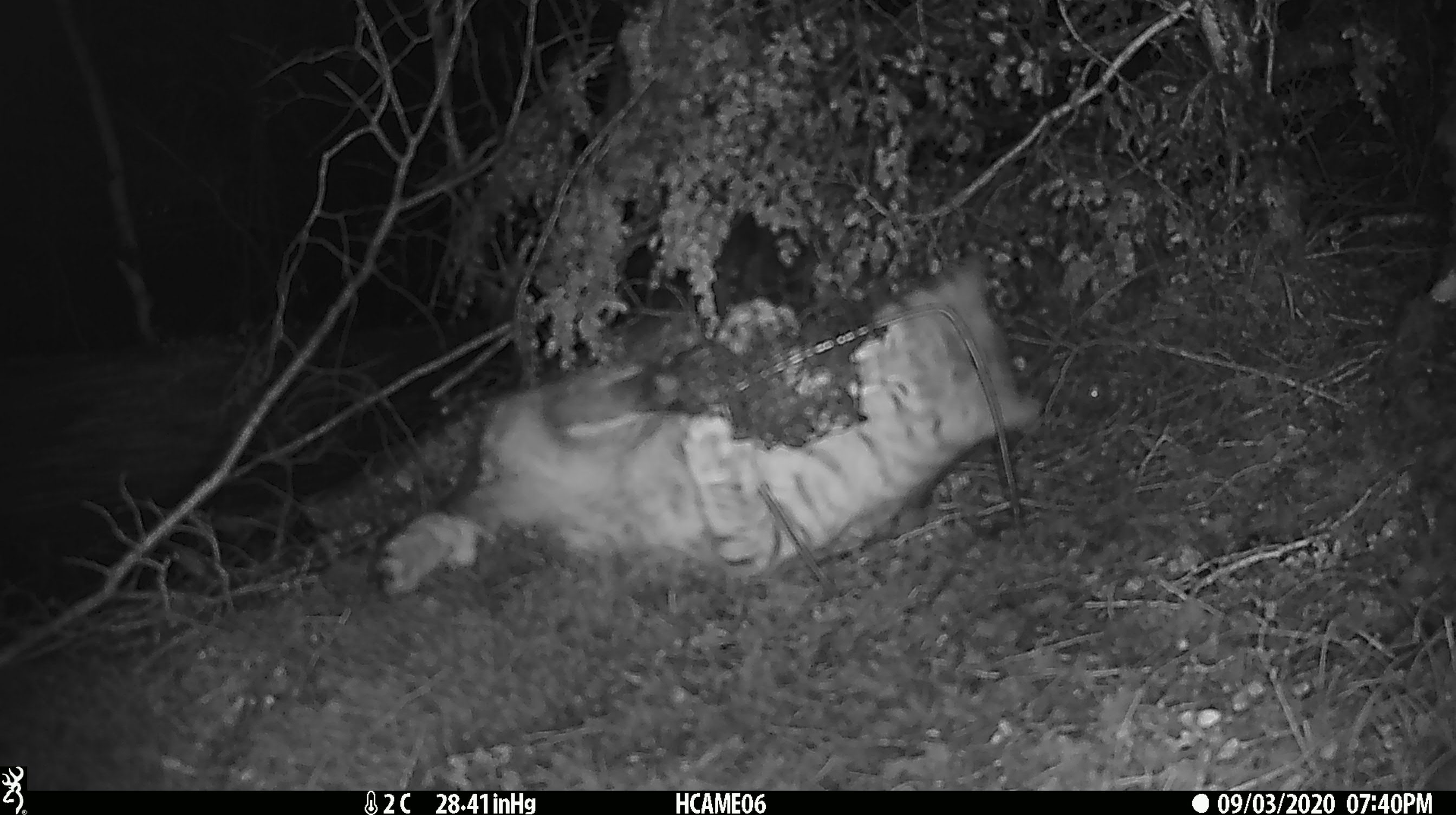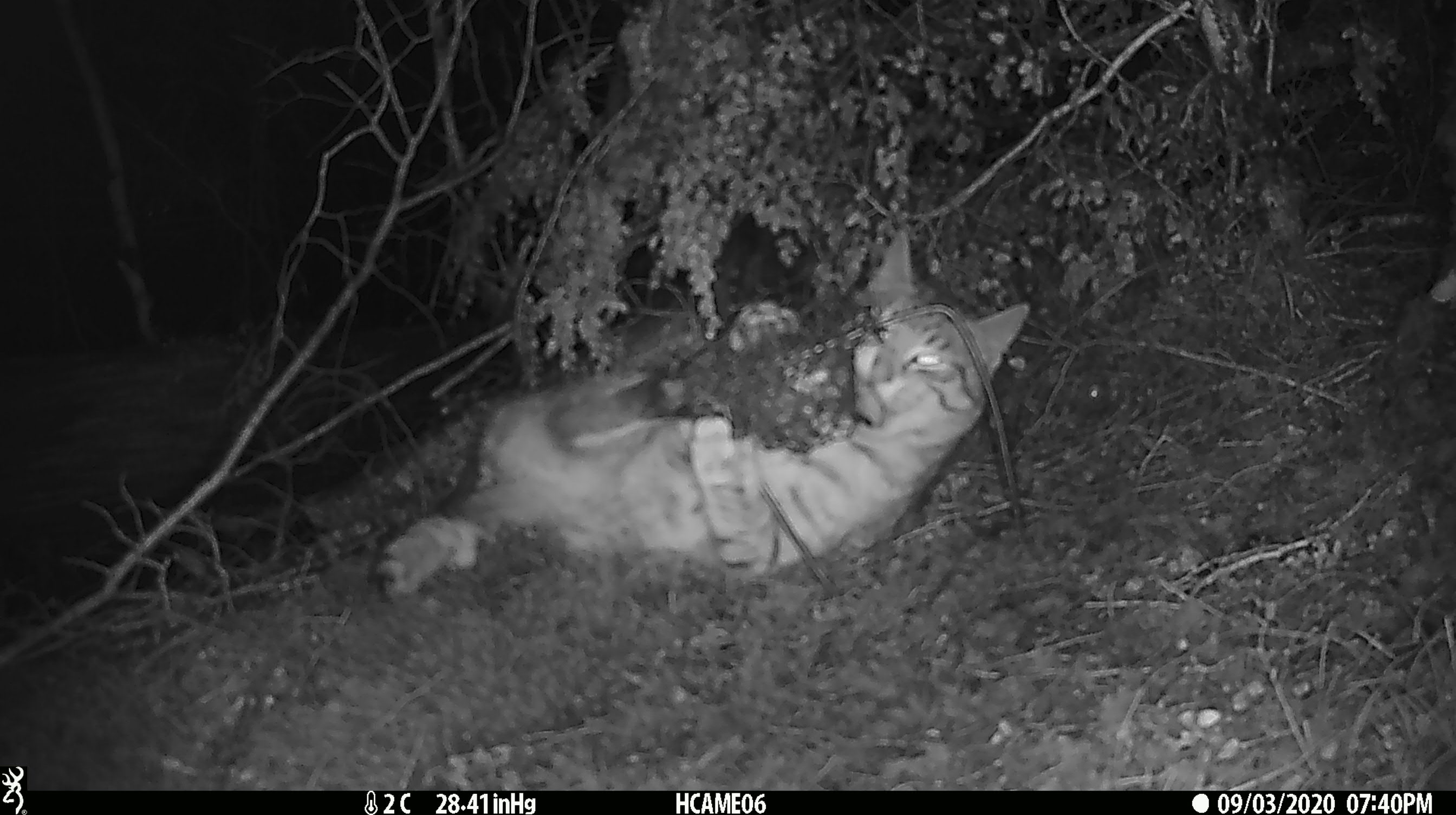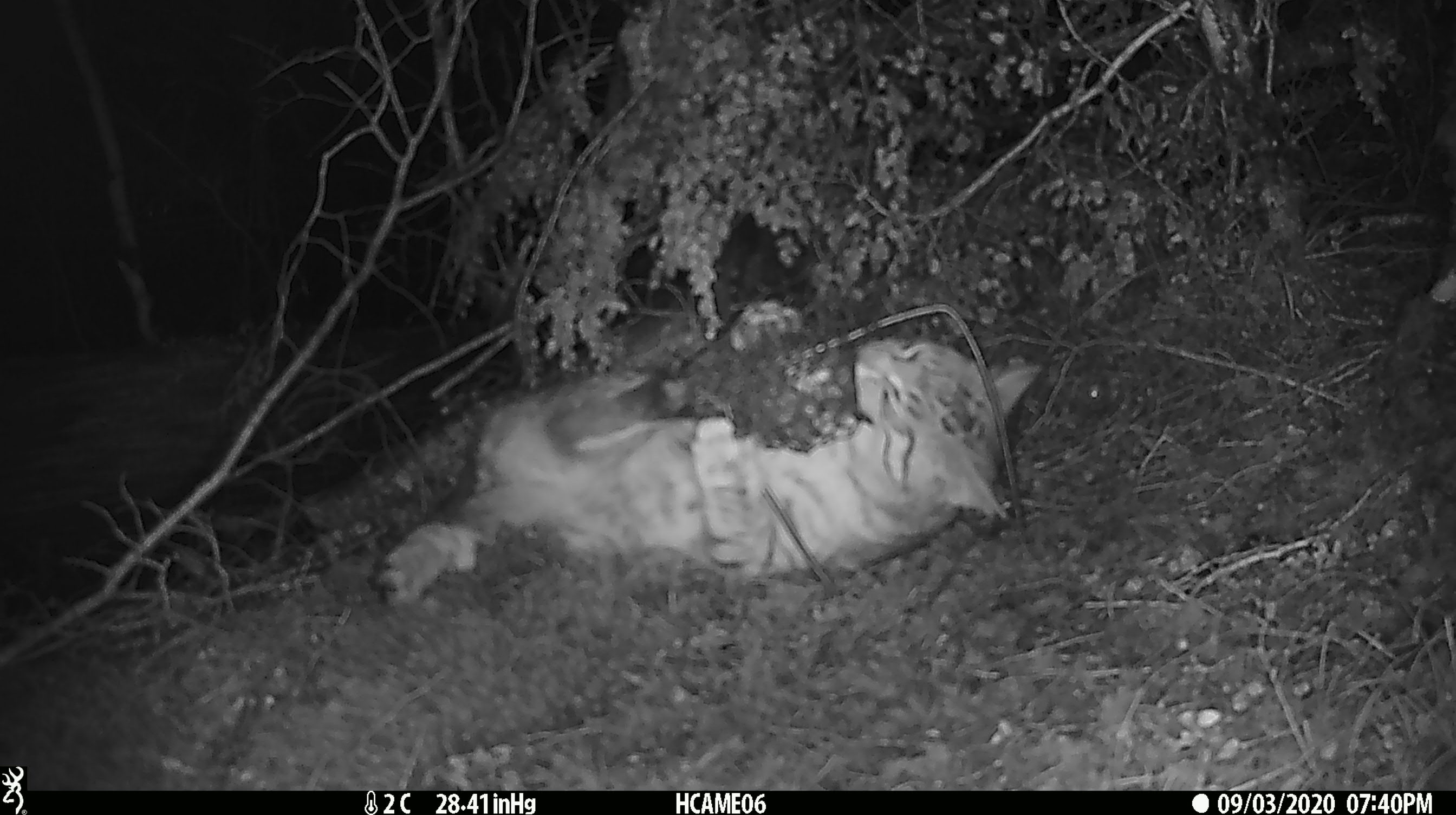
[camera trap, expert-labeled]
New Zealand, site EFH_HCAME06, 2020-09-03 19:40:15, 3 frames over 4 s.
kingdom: Animalia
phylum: Chordata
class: Mammalia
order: Carnivora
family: Felidae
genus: Felis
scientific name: Felis catus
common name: domestic cat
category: cat